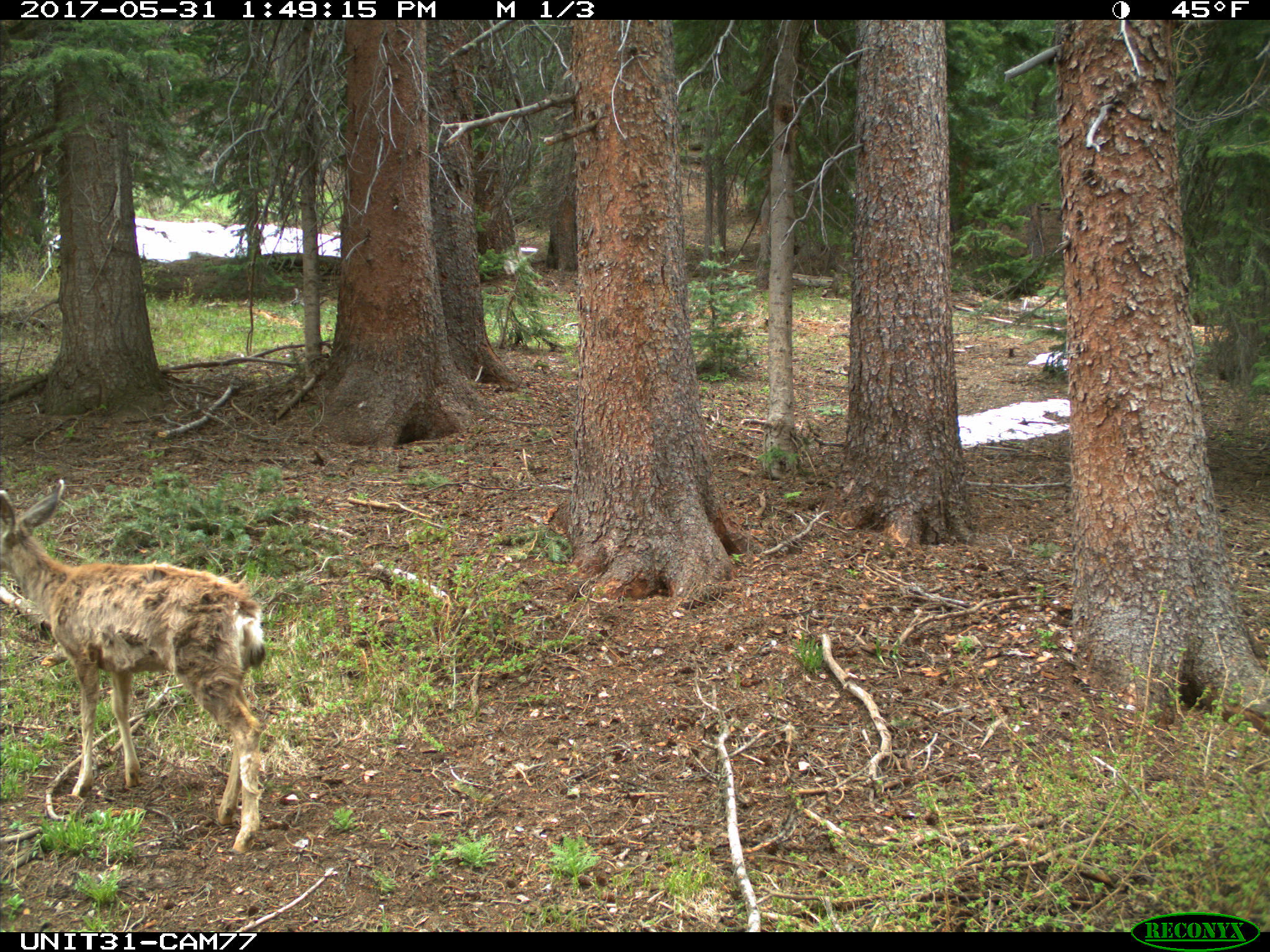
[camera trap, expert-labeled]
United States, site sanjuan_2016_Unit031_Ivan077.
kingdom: Animalia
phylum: Chordata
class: Mammalia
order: Artiodactyla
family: Cervidae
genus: Odocoileus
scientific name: Odocoileus hemionus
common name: mule deer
Odocoileus hemionus (mule deer).